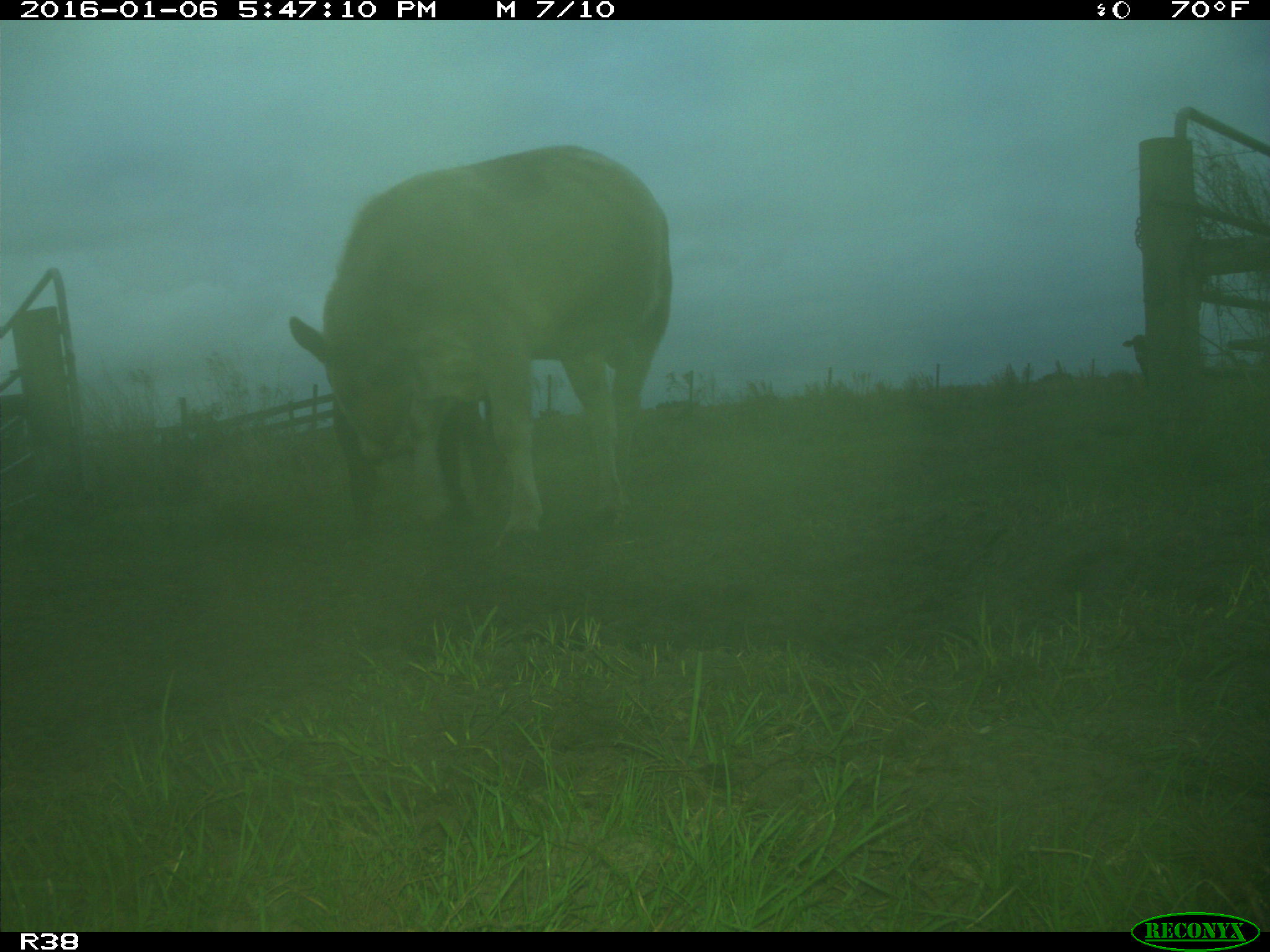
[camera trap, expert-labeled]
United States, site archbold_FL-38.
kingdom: Animalia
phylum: Chordata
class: Mammalia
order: Artiodactyla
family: Bovidae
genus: Bos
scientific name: Bos taurus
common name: domestic cow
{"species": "Bos taurus (domestic cow)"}